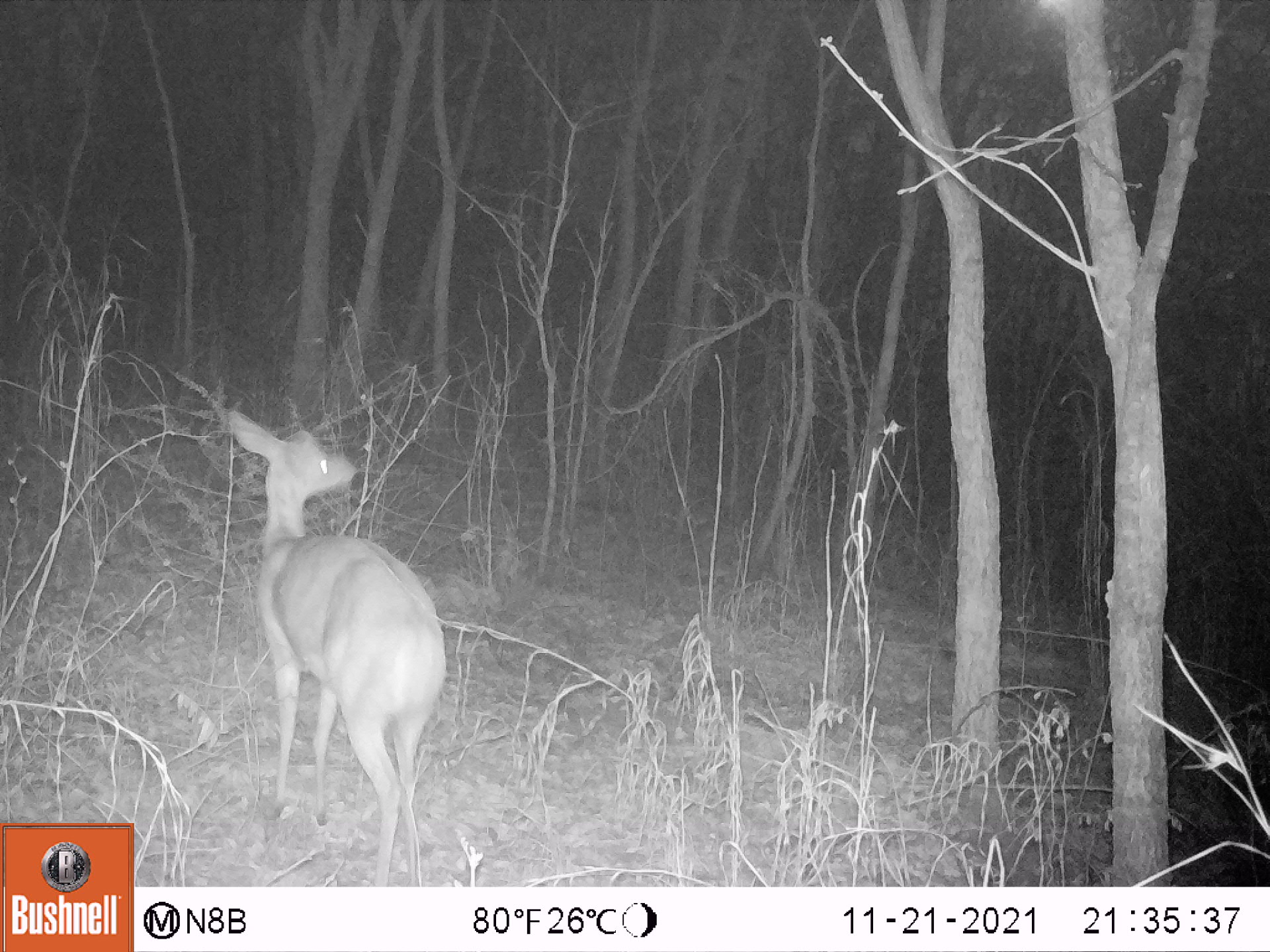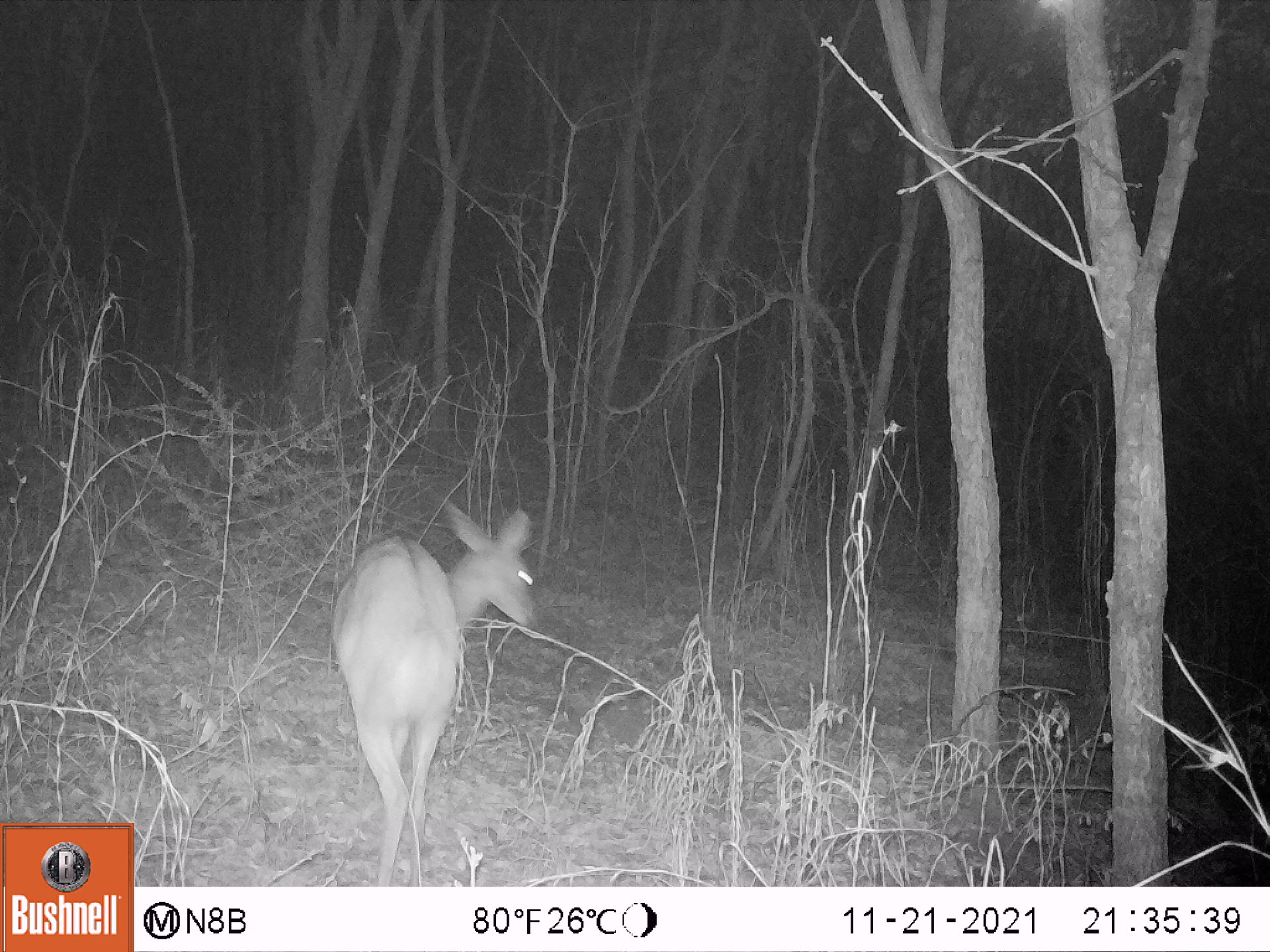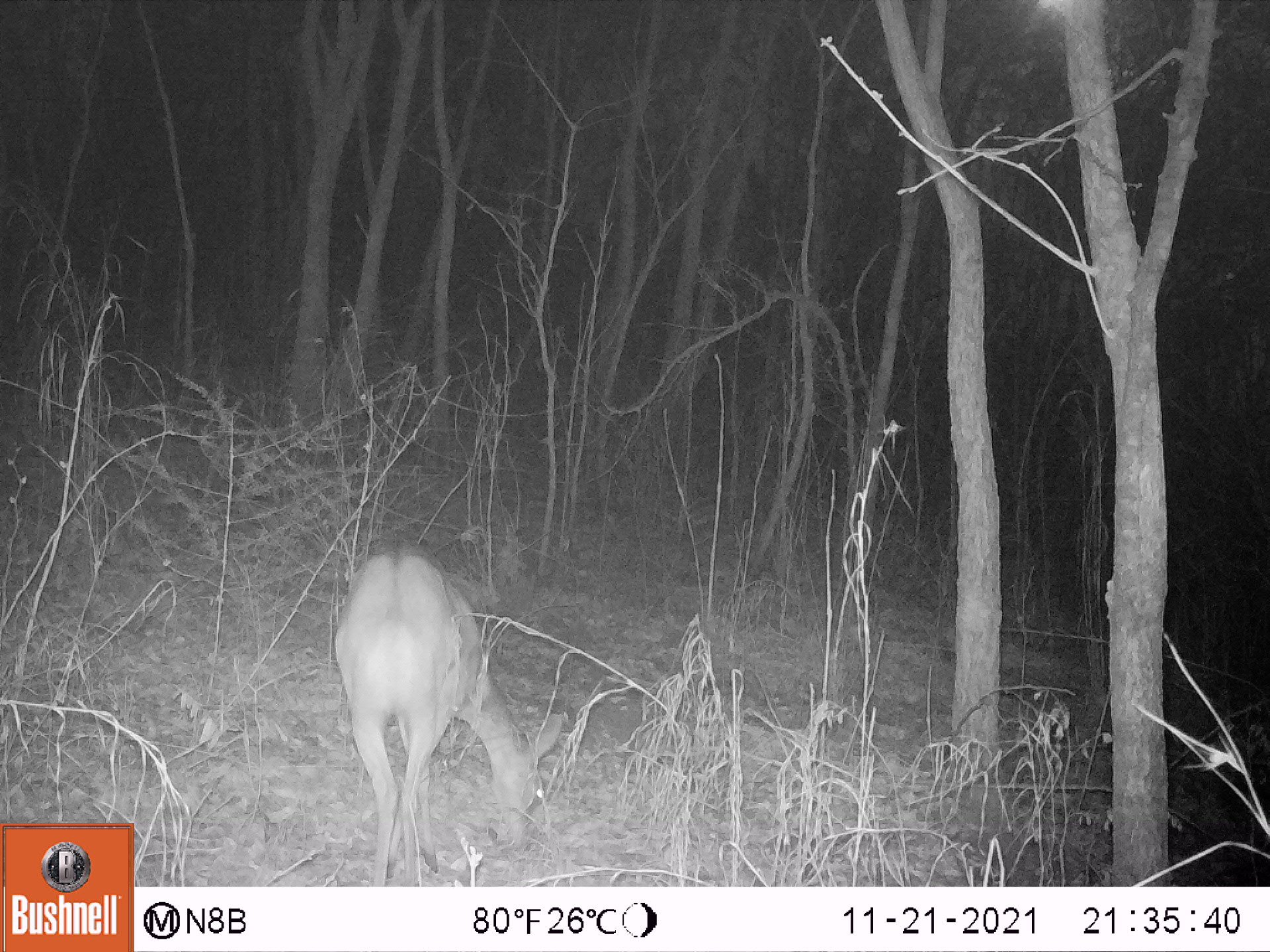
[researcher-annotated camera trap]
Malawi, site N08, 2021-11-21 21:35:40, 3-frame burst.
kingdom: Animalia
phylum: Chordata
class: Mammalia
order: Artiodactyla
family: Bovidae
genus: Tragelaphus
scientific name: Tragelaphus sylvaticus sylvaticus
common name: cape bushbuck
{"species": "cape bushbuck (Tragelaphus sylvaticus sylvaticus)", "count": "1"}